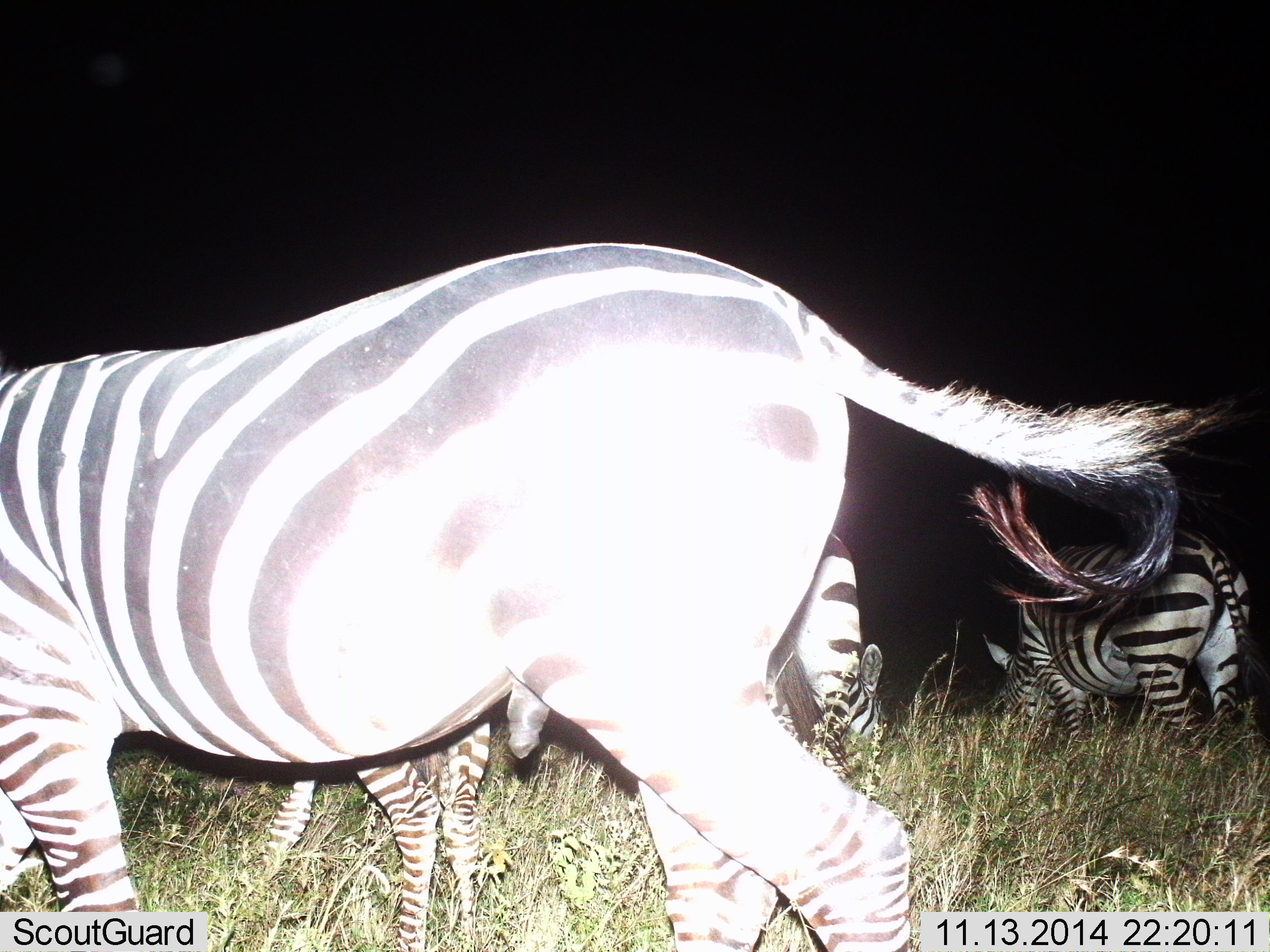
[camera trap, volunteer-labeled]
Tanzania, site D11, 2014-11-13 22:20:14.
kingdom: Animalia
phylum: Chordata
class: Mammalia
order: Perissodactyla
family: Equidae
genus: Equus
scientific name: Equus quagga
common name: plains zebra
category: zebra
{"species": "zebra (plains zebra) (Equus quagga)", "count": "4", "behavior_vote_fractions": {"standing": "50%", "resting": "0%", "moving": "20%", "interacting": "0%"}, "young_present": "20%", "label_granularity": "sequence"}